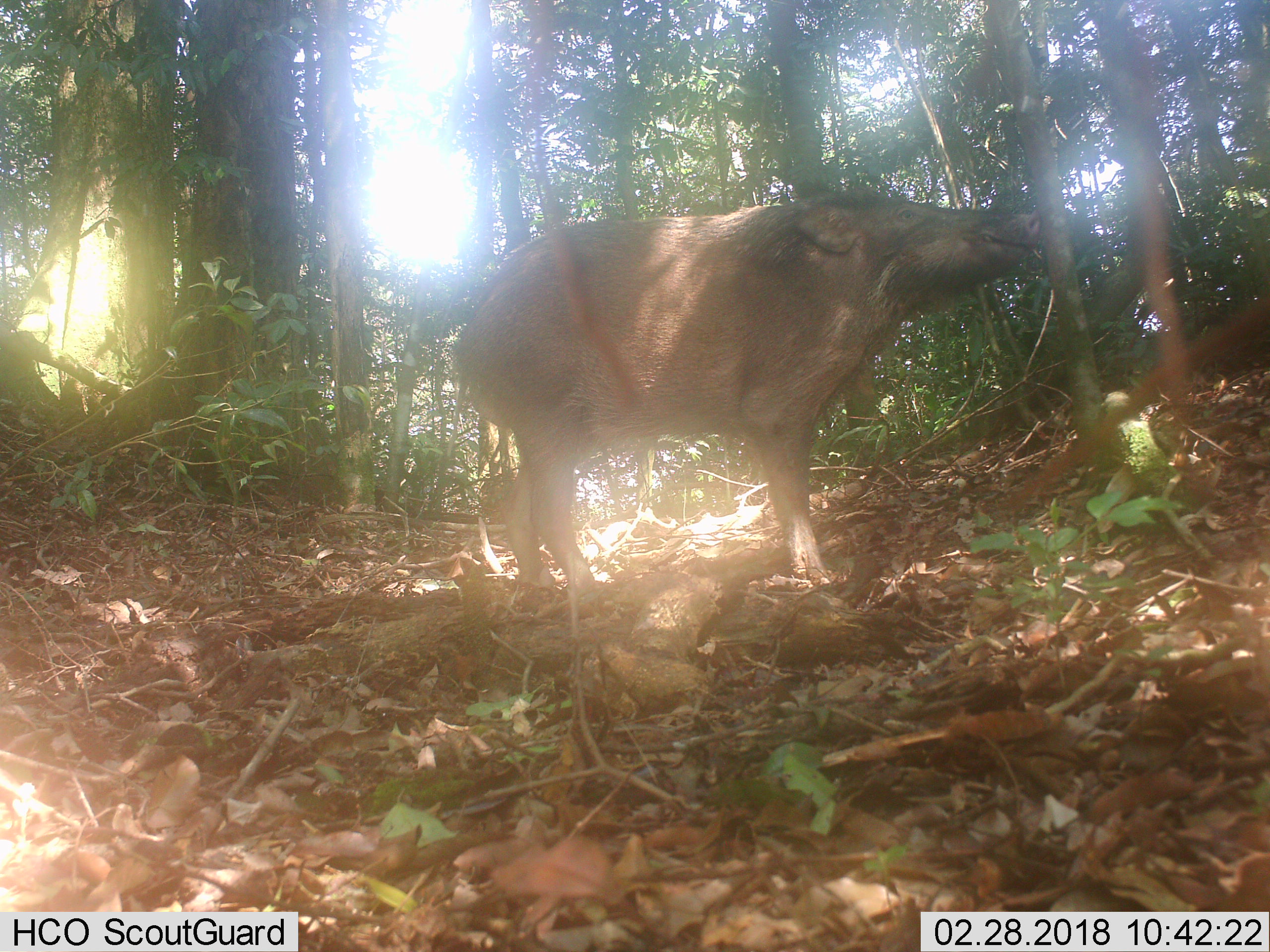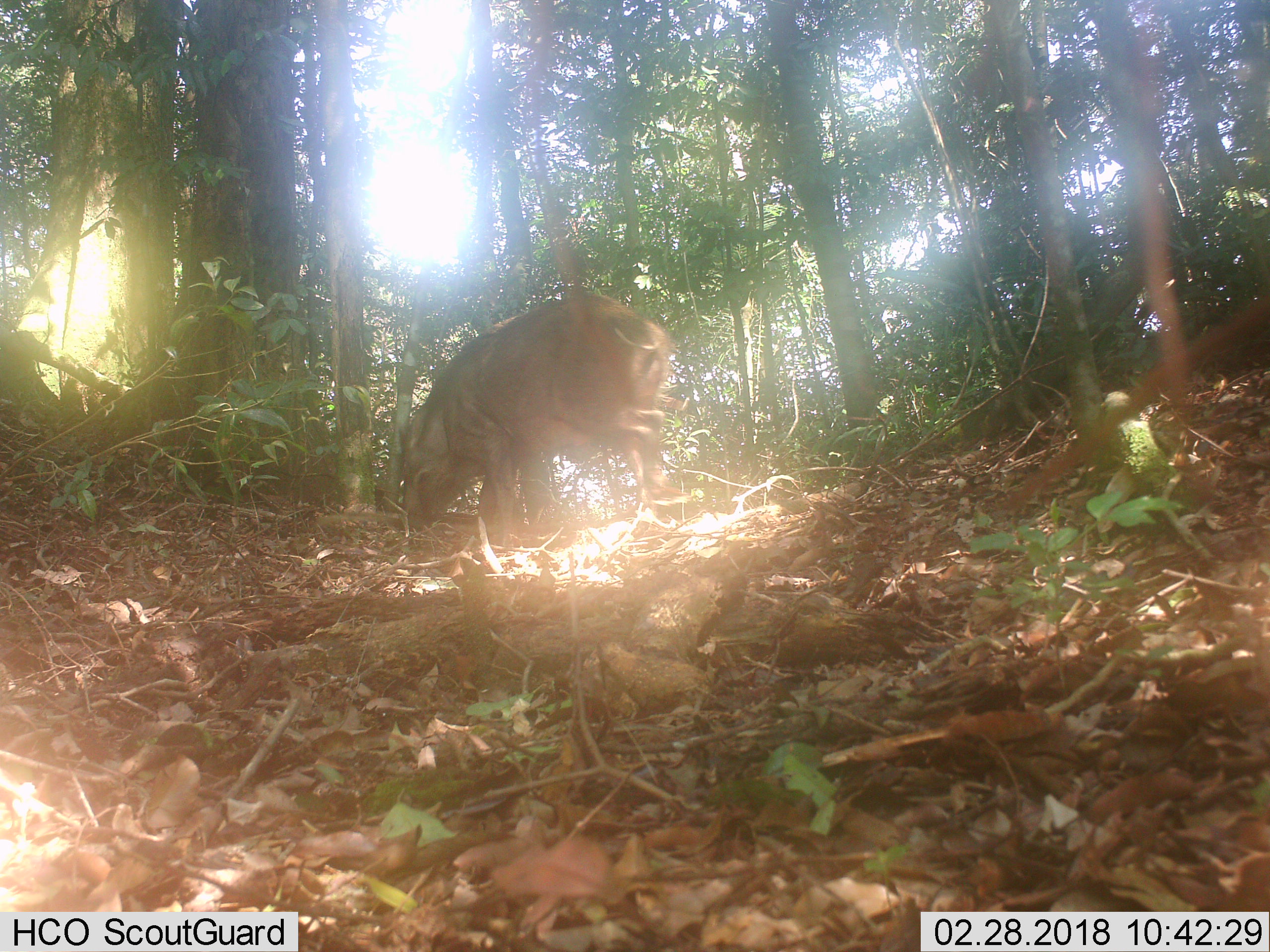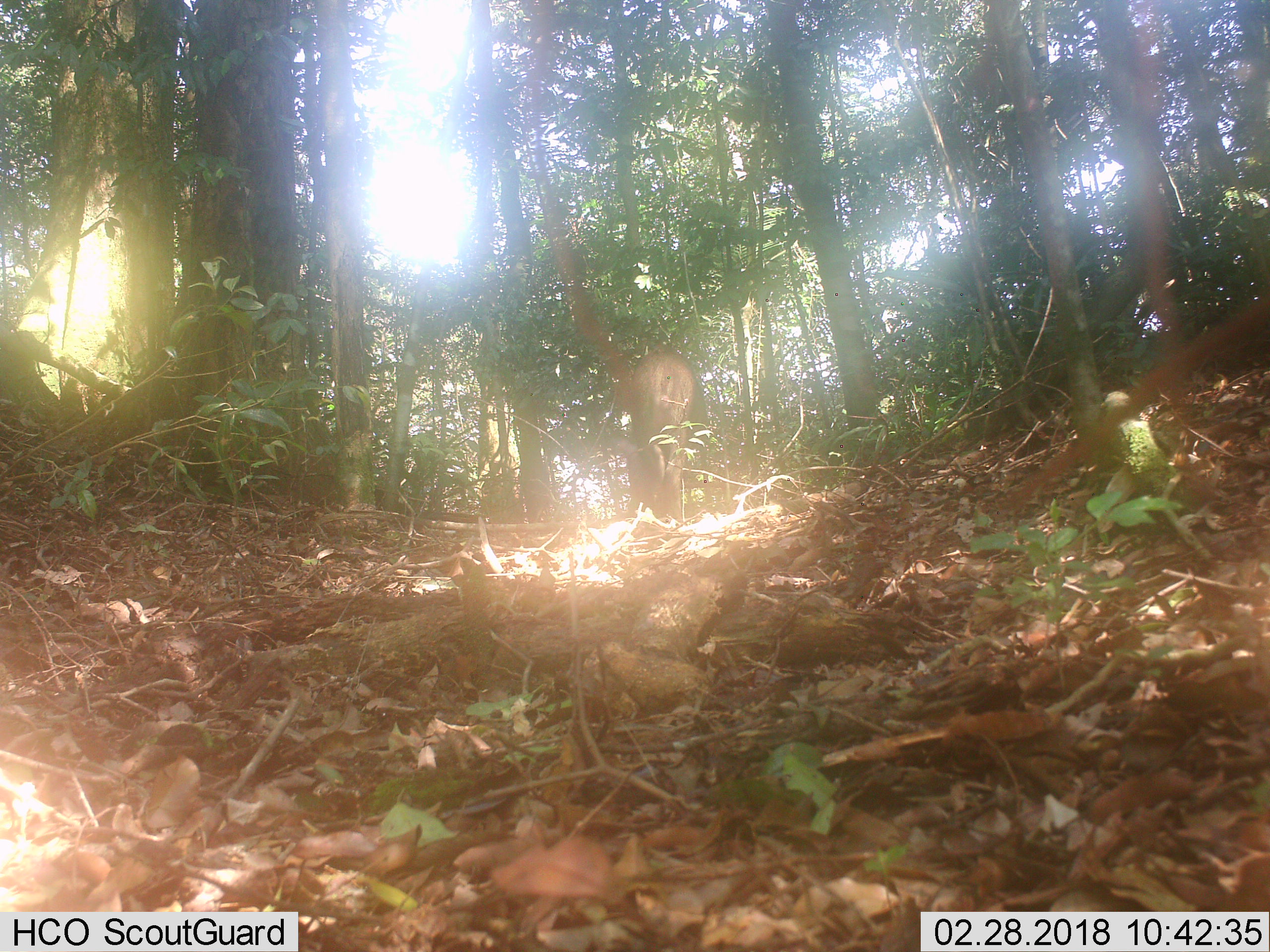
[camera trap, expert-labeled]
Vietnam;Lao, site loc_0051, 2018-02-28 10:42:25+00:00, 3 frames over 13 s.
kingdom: Animalia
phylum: Chordata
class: Mammalia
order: Artiodactyla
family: Suidae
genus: Sus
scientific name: Sus scrofa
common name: eurasian wild pig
Eurasian wild pig (Sus scrofa). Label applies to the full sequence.